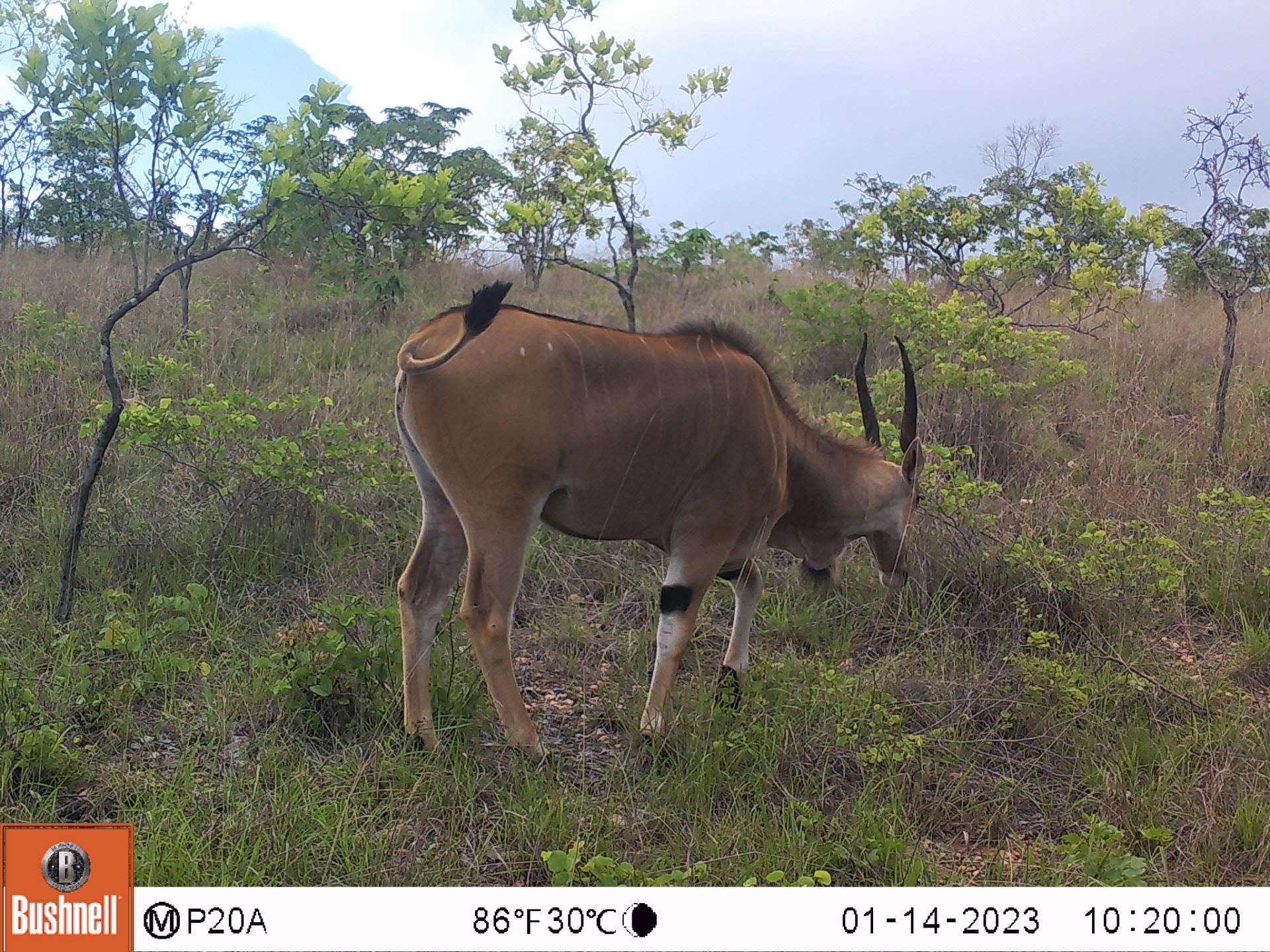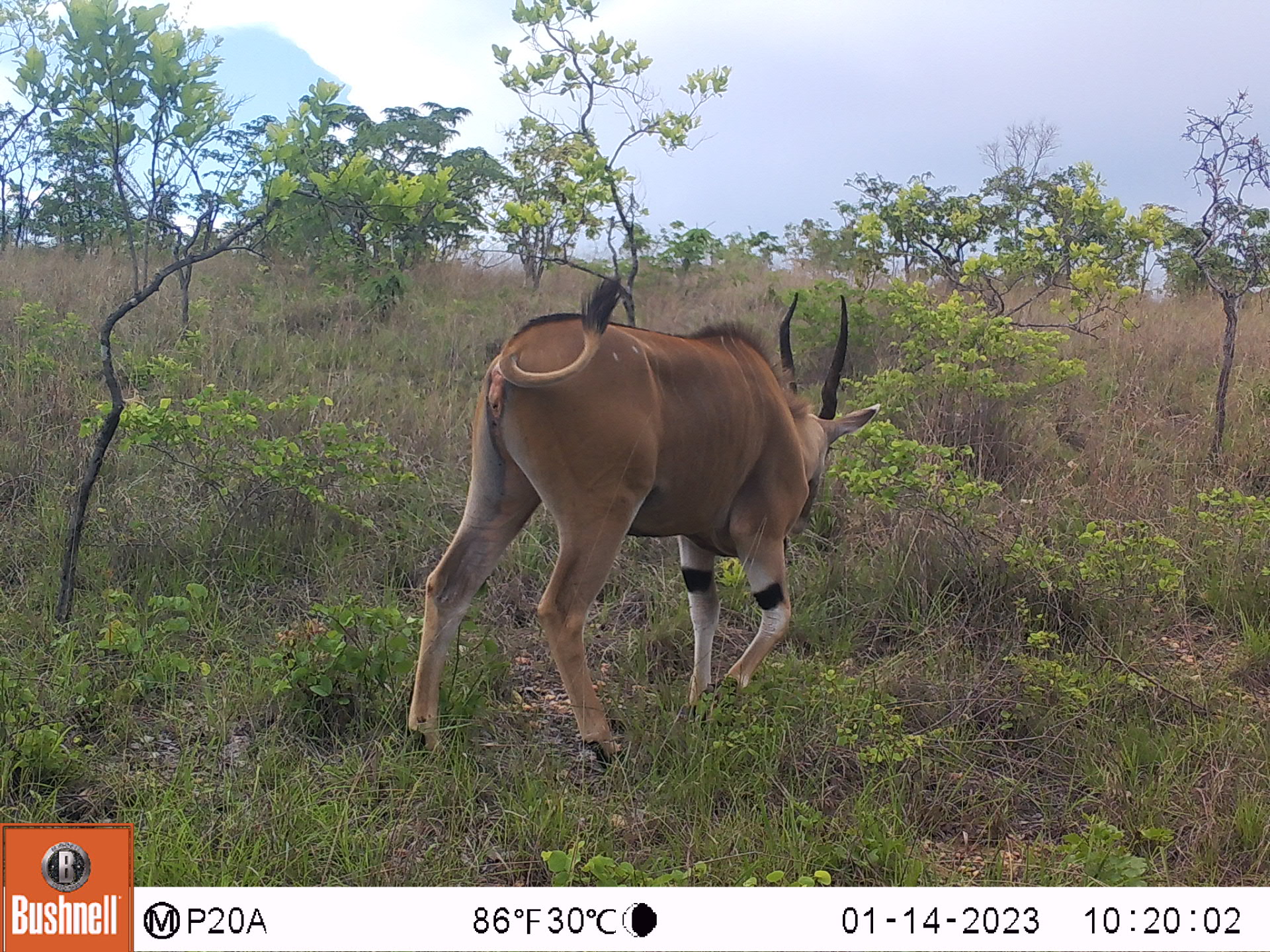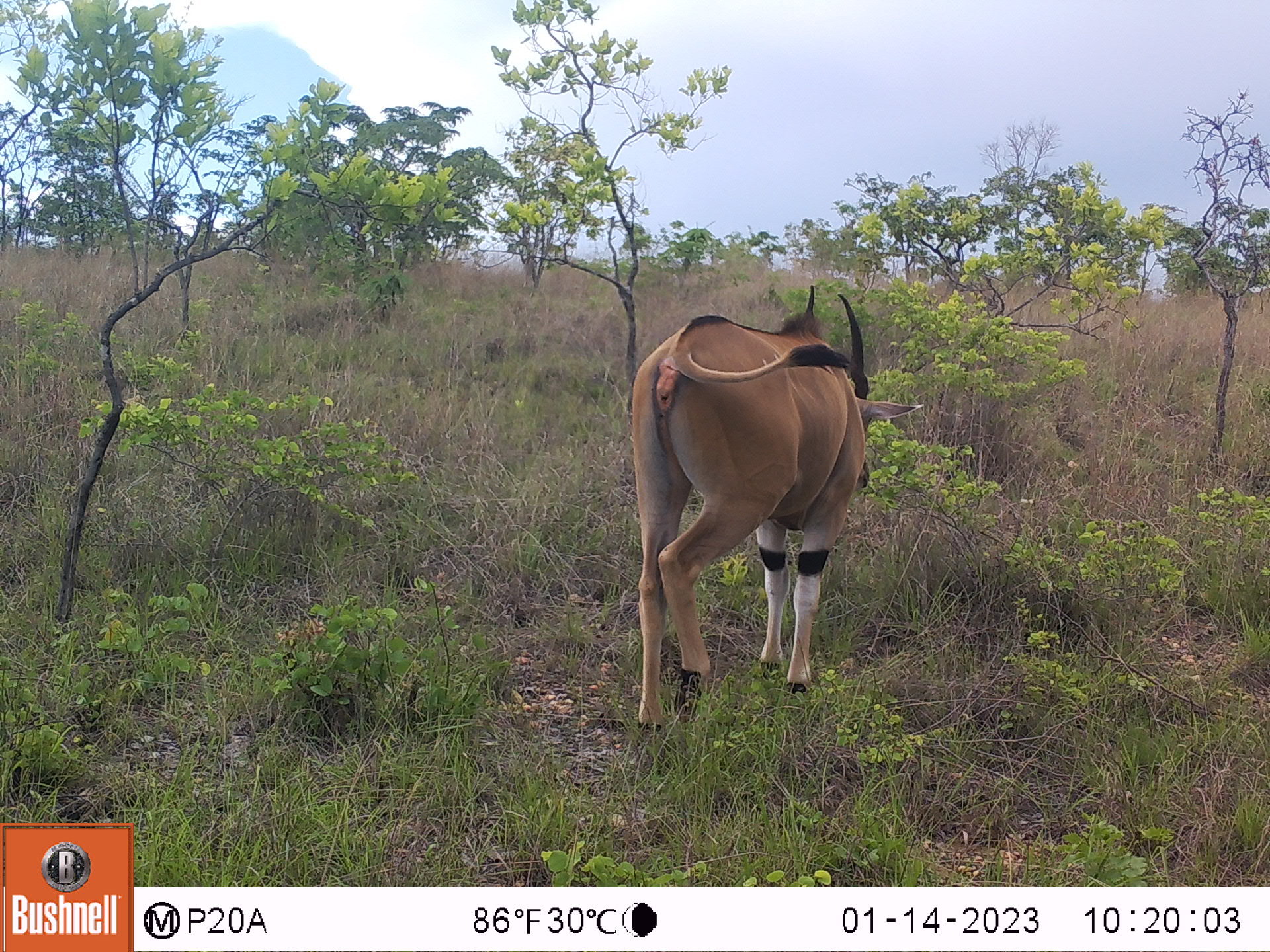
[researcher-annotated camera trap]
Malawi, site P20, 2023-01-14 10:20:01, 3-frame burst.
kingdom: Animalia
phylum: Chordata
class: Mammalia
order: Artiodactyla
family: Bovidae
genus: Tragelaphus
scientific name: Tragelaphus oryx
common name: common eland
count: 1